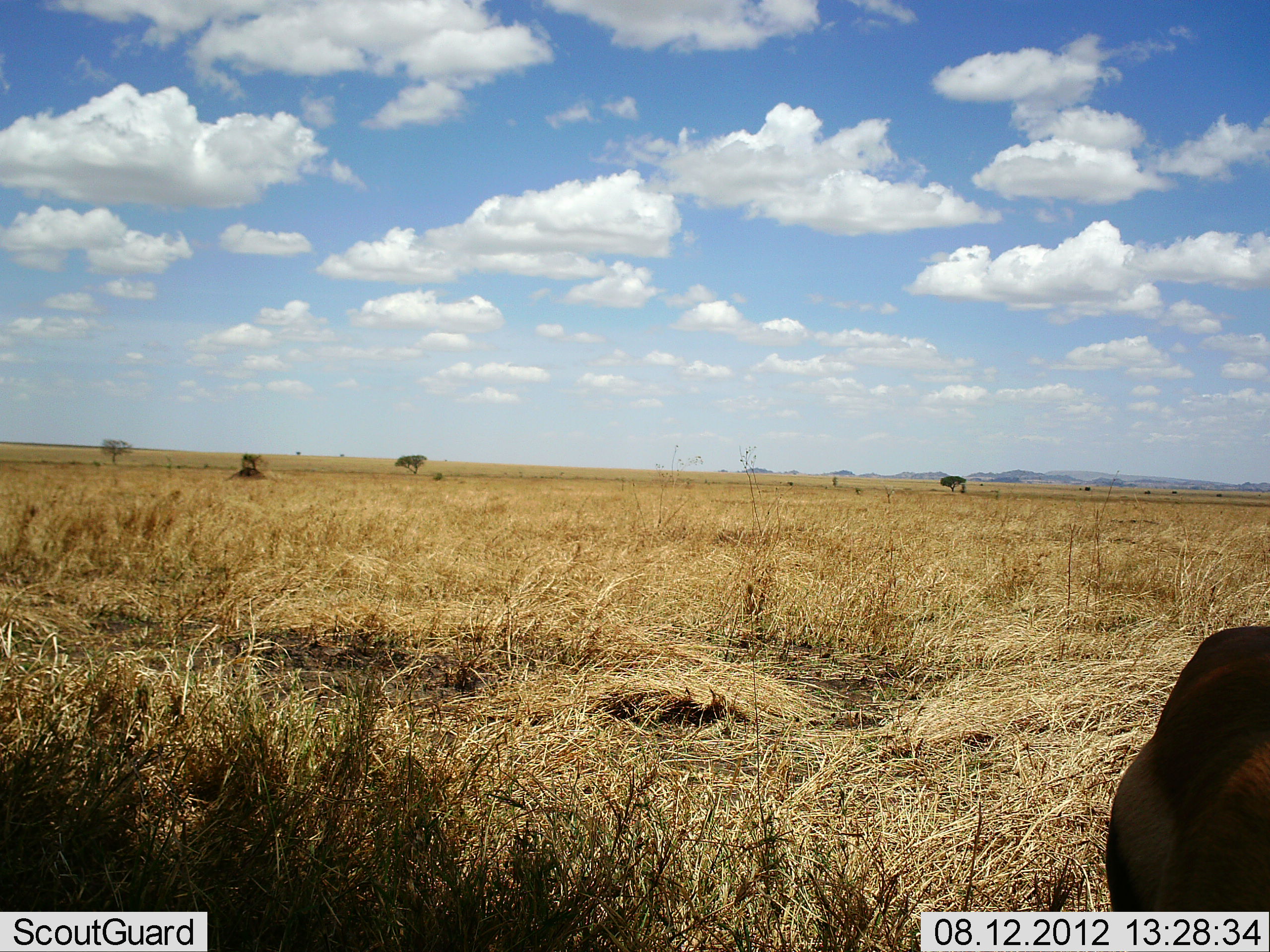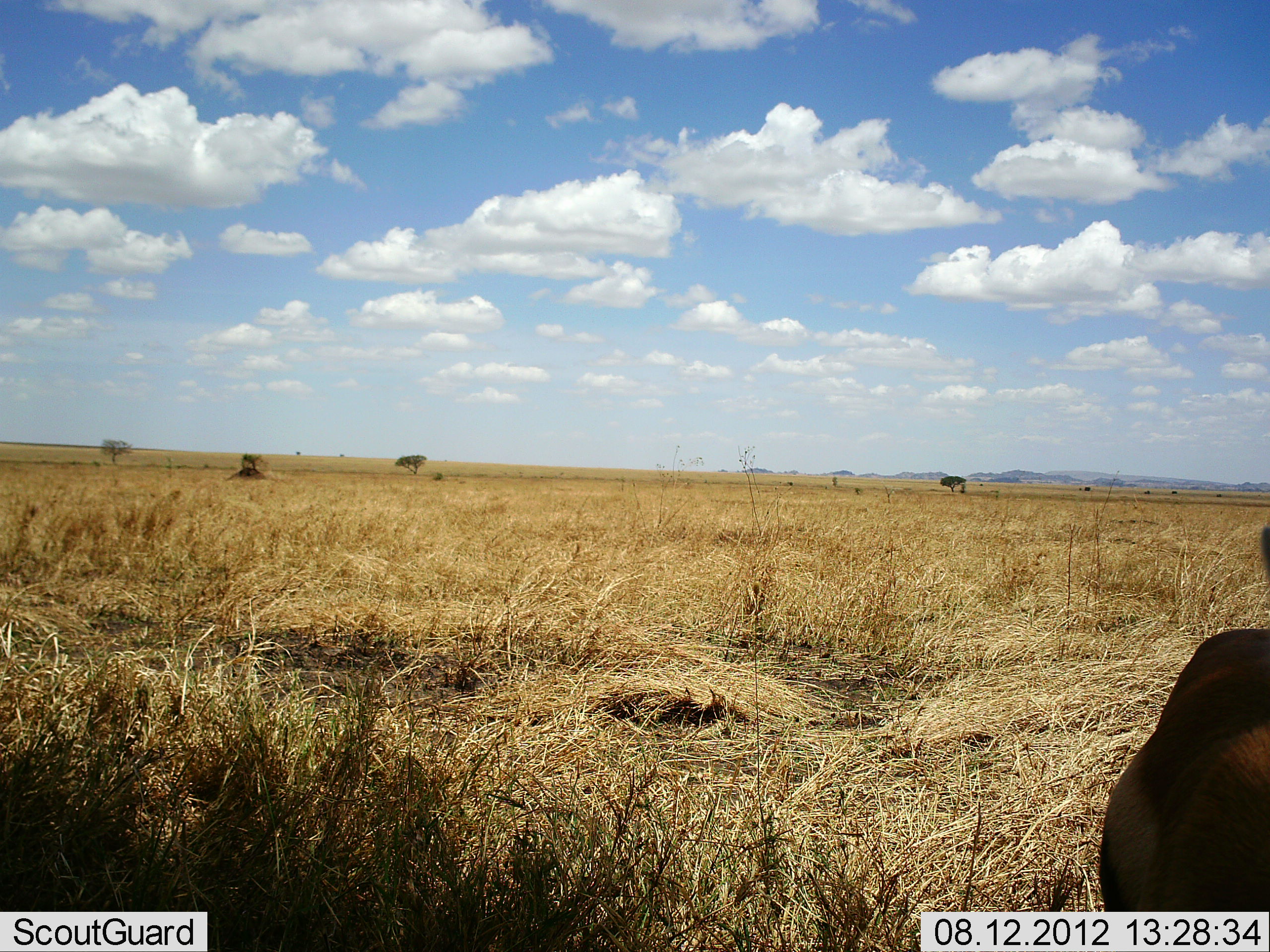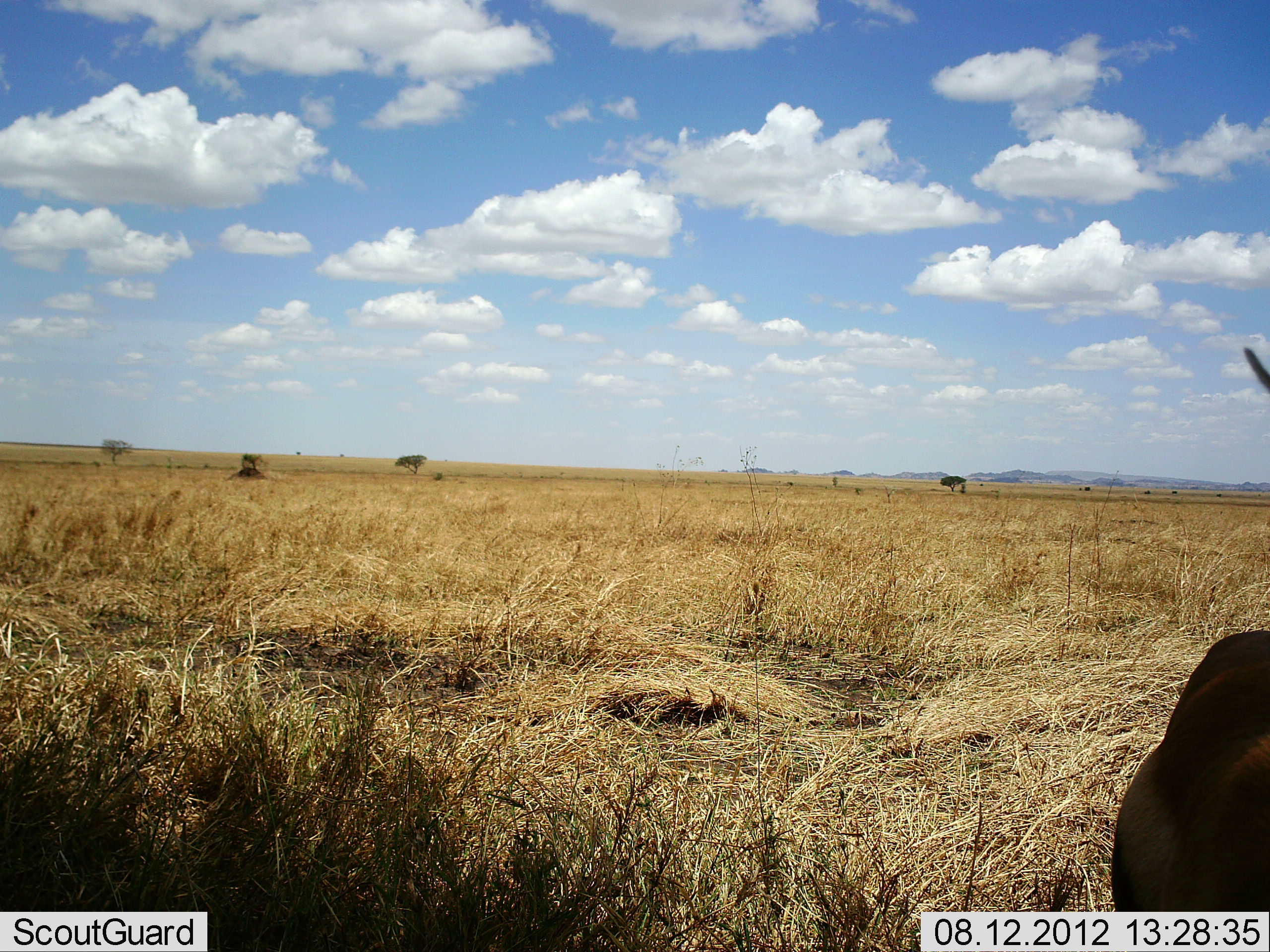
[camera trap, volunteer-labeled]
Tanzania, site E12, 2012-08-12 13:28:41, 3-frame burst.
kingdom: Animalia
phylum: Chordata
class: Mammalia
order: Artiodactyla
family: Bovidae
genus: Eudorcas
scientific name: Eudorcas thomsonii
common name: thomson's gazelle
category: gazellethomsons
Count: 1.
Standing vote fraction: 100%.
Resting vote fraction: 0%.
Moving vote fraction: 0%.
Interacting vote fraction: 0%.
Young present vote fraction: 0%.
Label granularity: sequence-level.